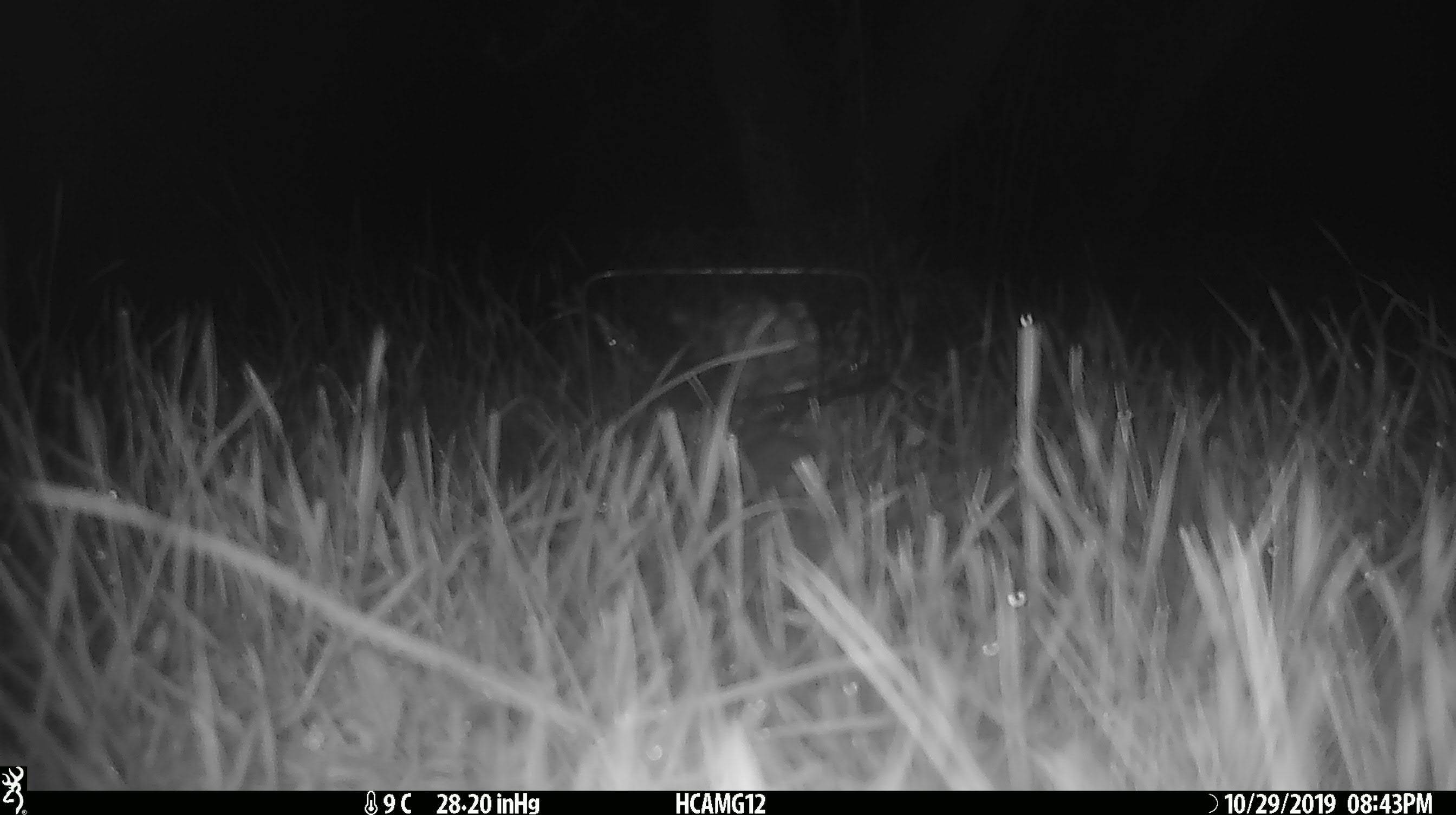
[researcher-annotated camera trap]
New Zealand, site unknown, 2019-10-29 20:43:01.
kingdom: Animalia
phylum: Chordata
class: Mammalia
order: Rodentia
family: Muridae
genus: Mus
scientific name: Mus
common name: mouse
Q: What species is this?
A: Mouse (Mus).